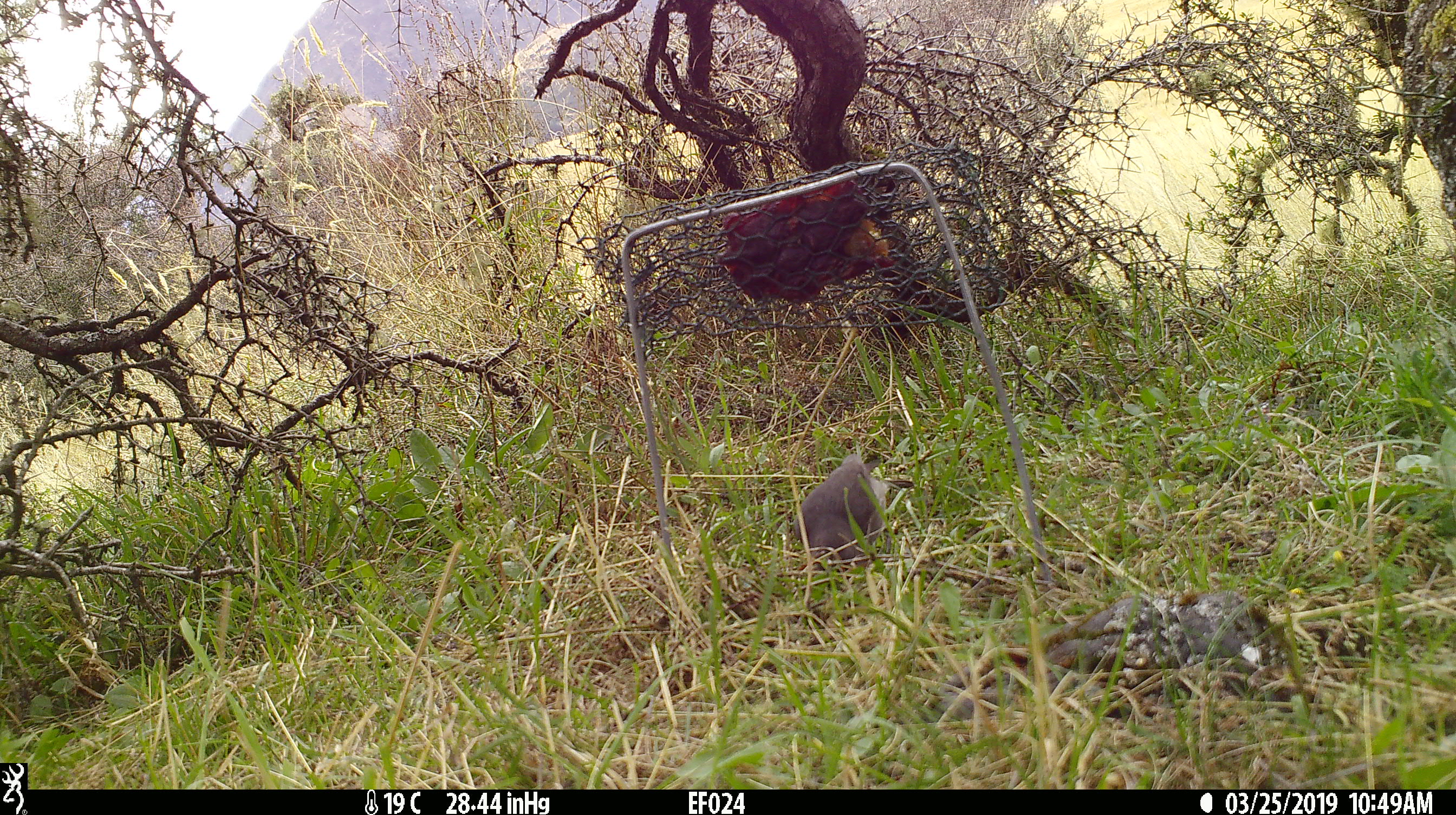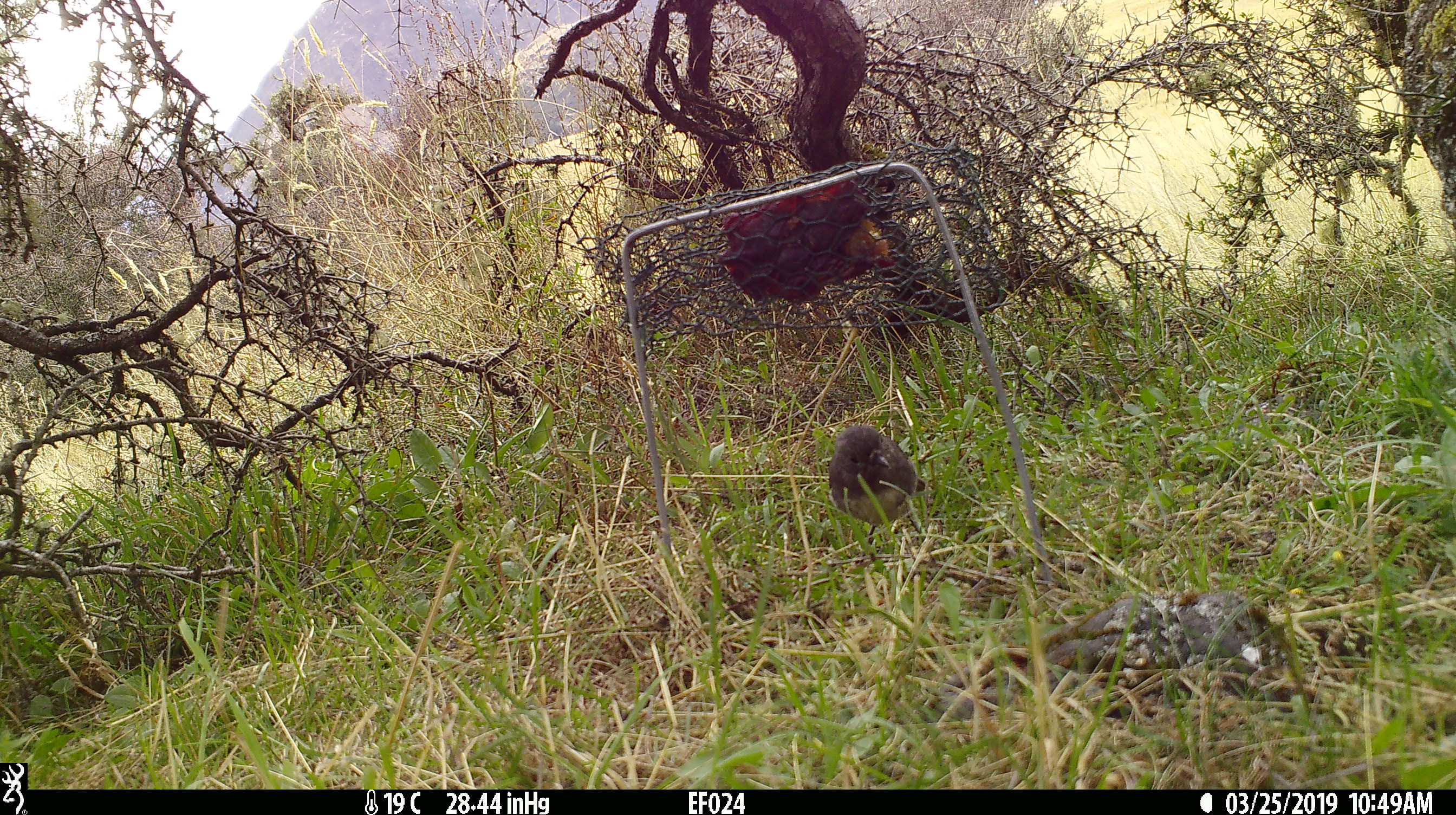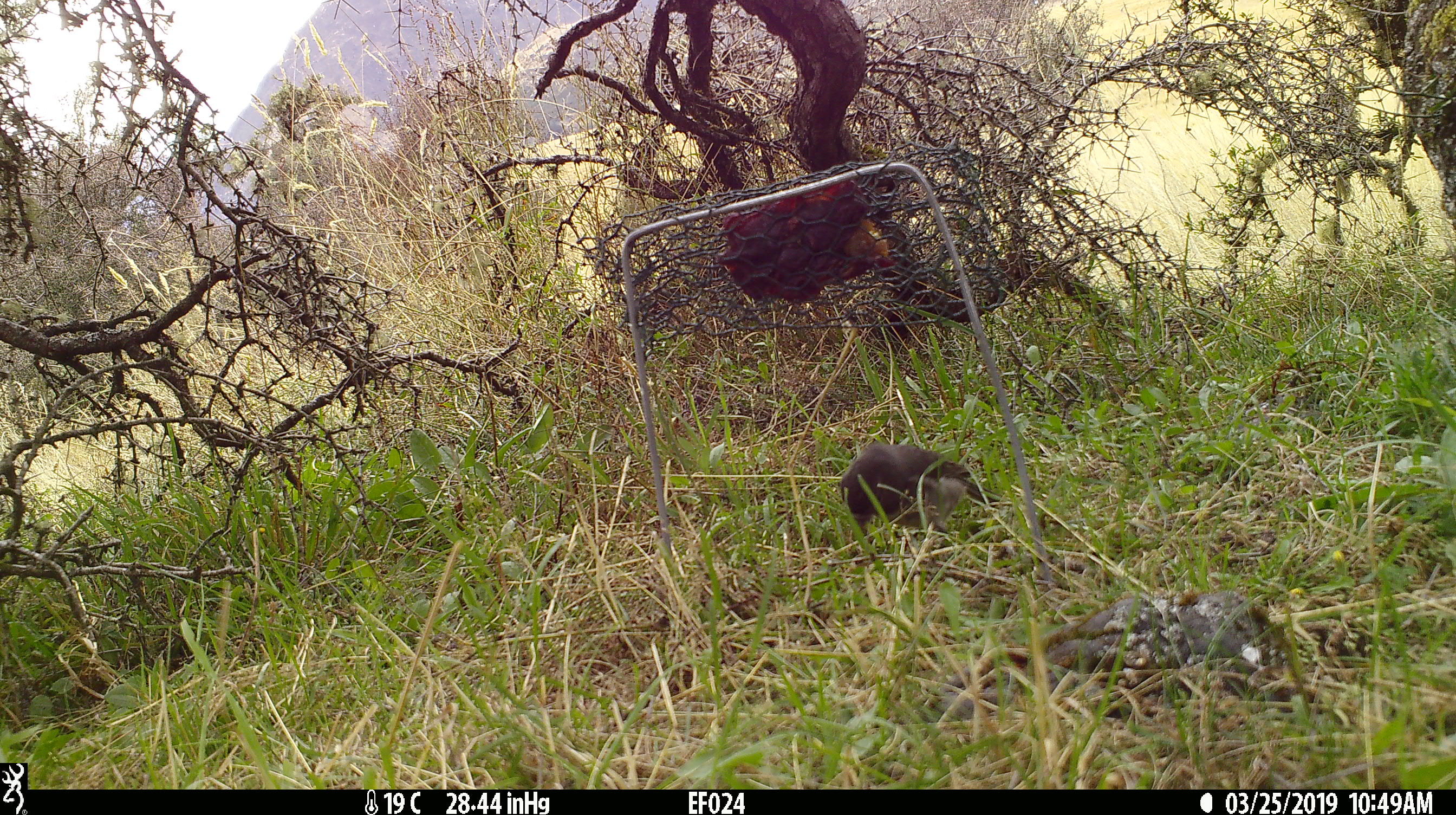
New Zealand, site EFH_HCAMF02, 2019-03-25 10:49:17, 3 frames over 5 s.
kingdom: Animalia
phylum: Chordata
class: Aves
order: Passeriformes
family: Petroicidae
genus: Petroica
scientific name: Petroica australis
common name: new zealand robin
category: robin